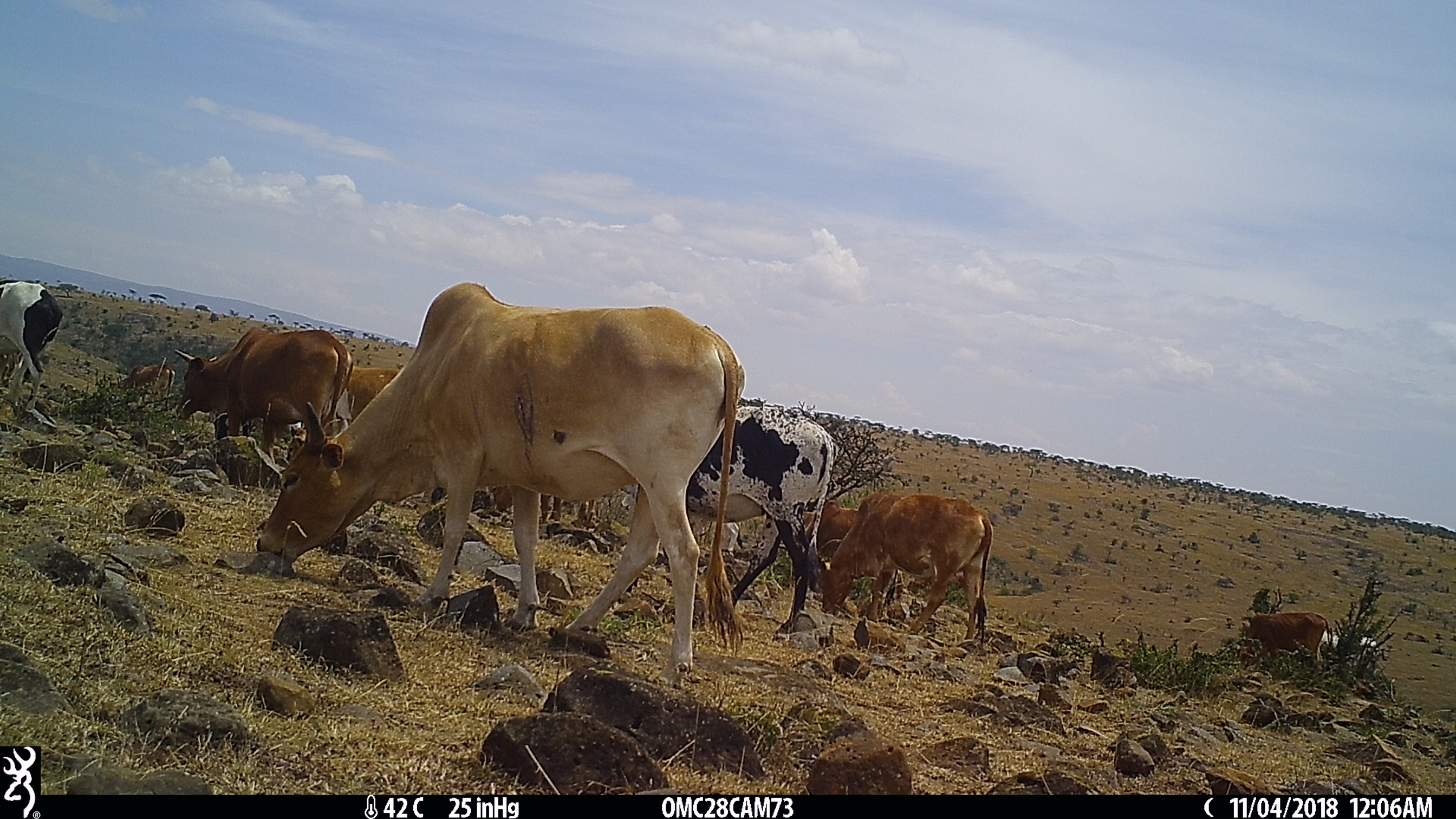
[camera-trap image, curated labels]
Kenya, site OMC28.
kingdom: Animalia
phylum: Chordata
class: Mammalia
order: Artiodactyla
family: Bovidae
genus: Bos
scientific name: Bos taurus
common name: cattle